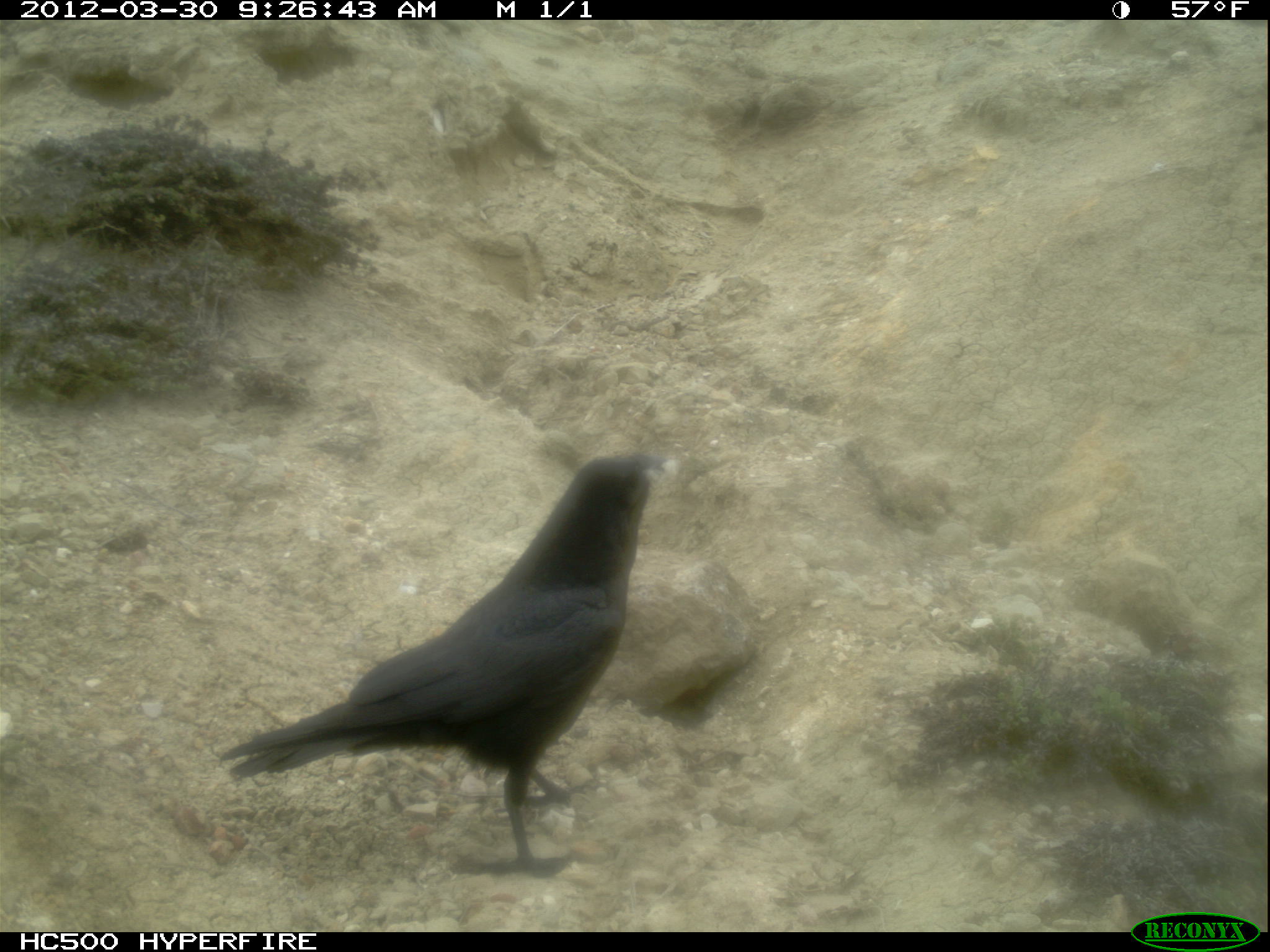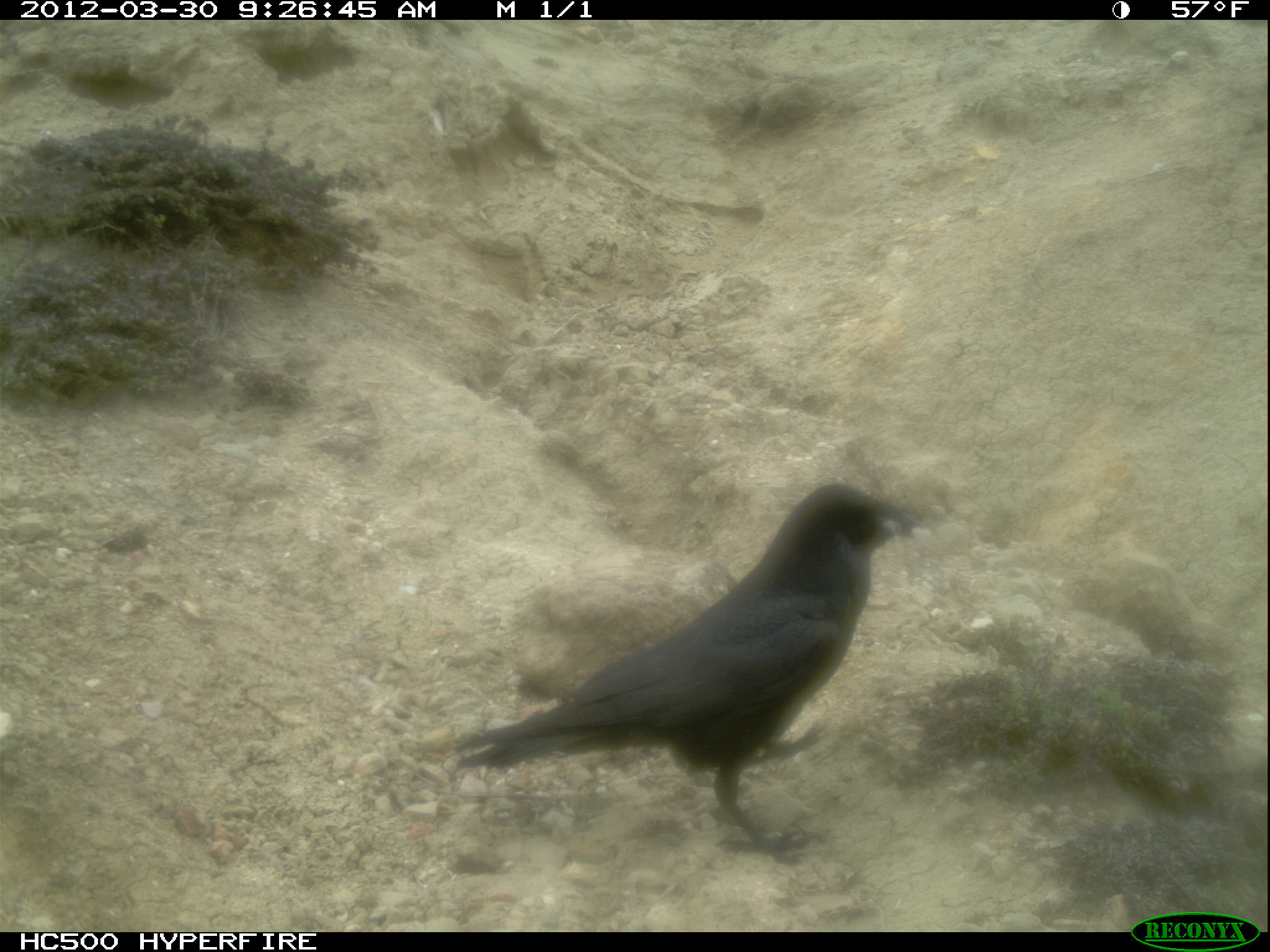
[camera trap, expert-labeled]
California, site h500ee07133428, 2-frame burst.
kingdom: Animalia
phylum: Chordata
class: Aves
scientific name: Aves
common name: bird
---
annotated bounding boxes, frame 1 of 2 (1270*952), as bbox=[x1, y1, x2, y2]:
bird: bbox=[211, 453, 668, 877]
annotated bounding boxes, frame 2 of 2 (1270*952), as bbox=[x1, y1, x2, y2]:
bird: bbox=[422, 483, 935, 871]